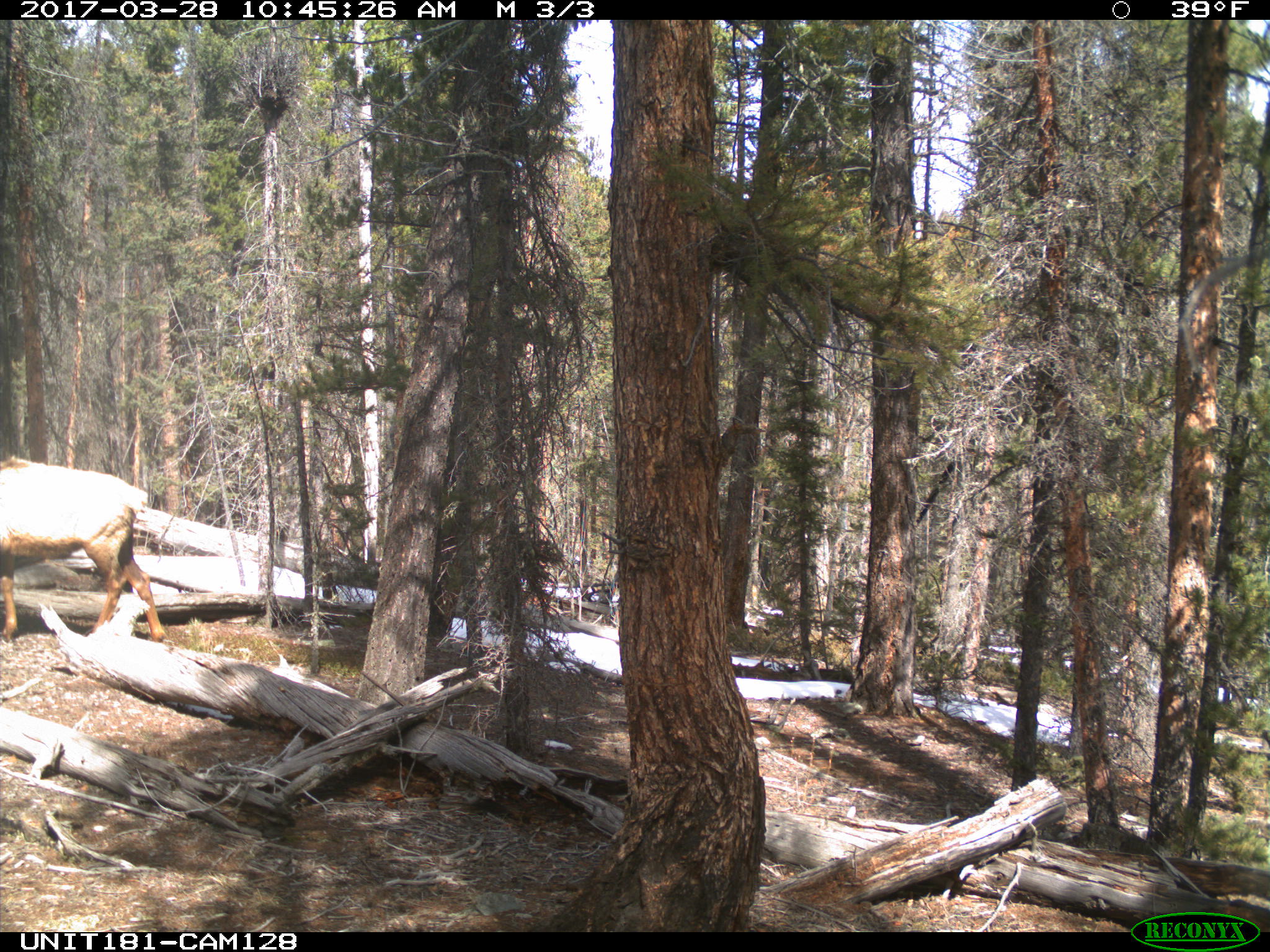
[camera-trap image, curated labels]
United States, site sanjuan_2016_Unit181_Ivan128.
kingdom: Animalia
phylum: Chordata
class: Mammalia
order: Artiodactyla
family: Cervidae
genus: Cervus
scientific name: Cervus elaphus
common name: red deer